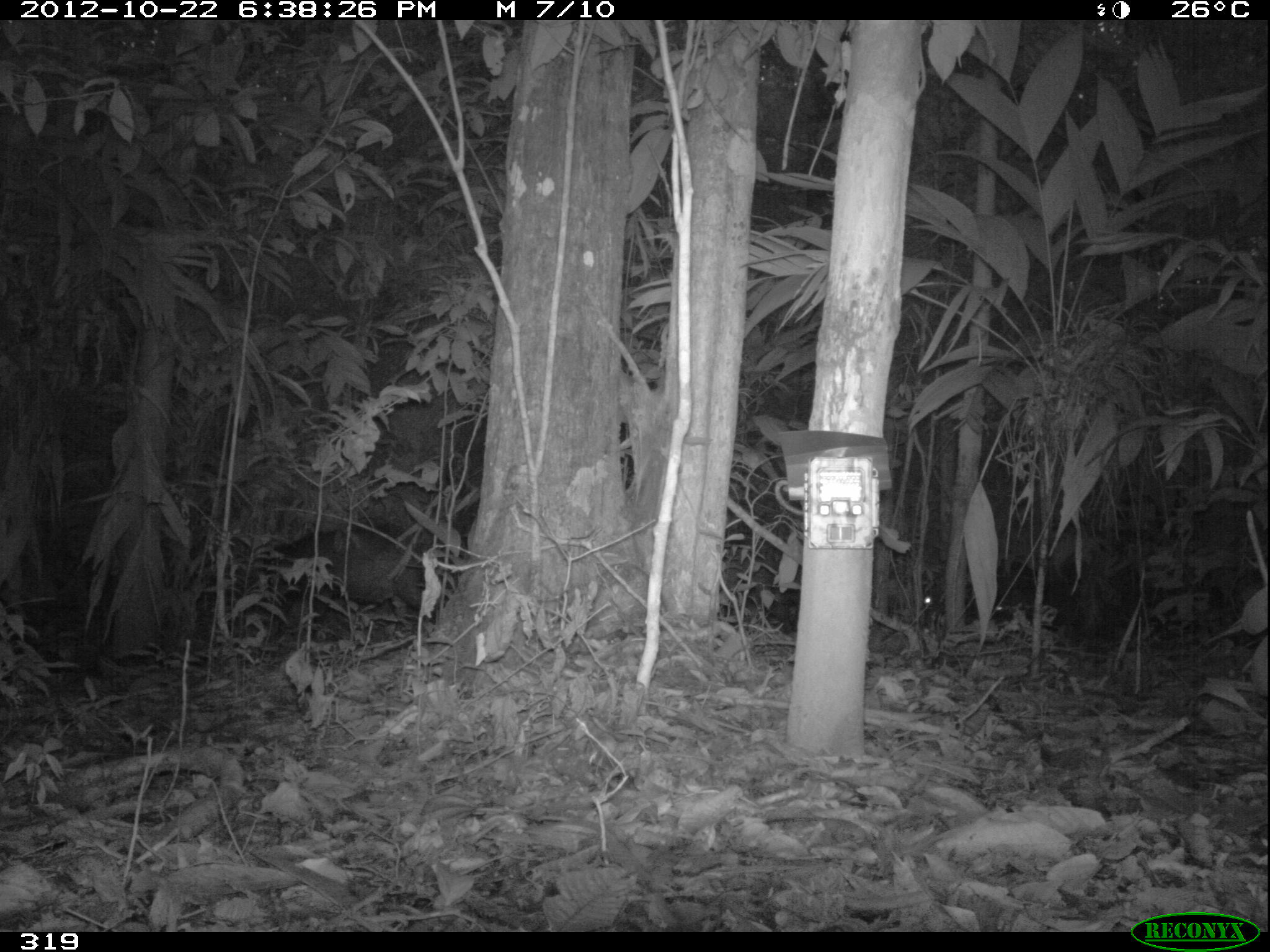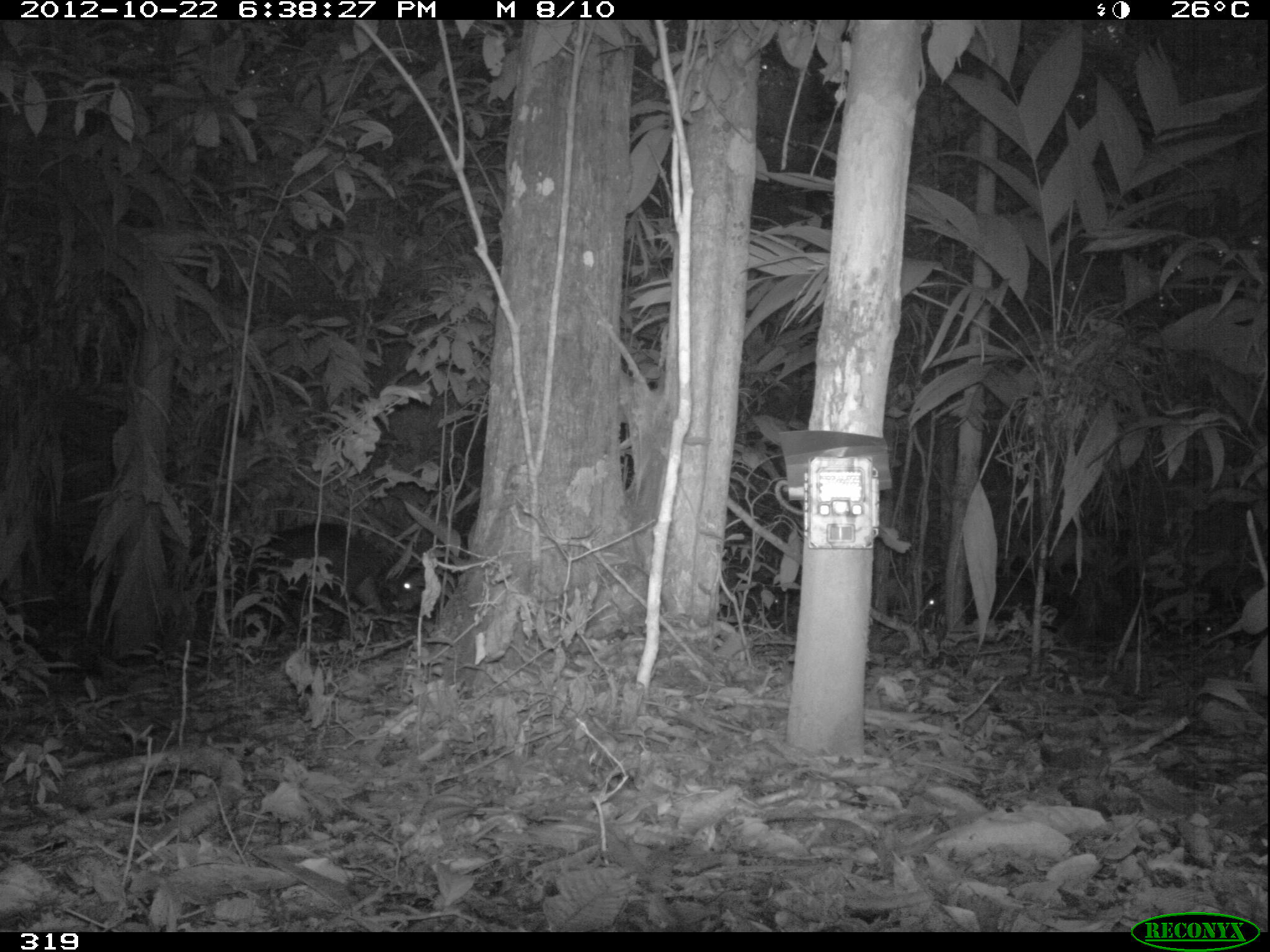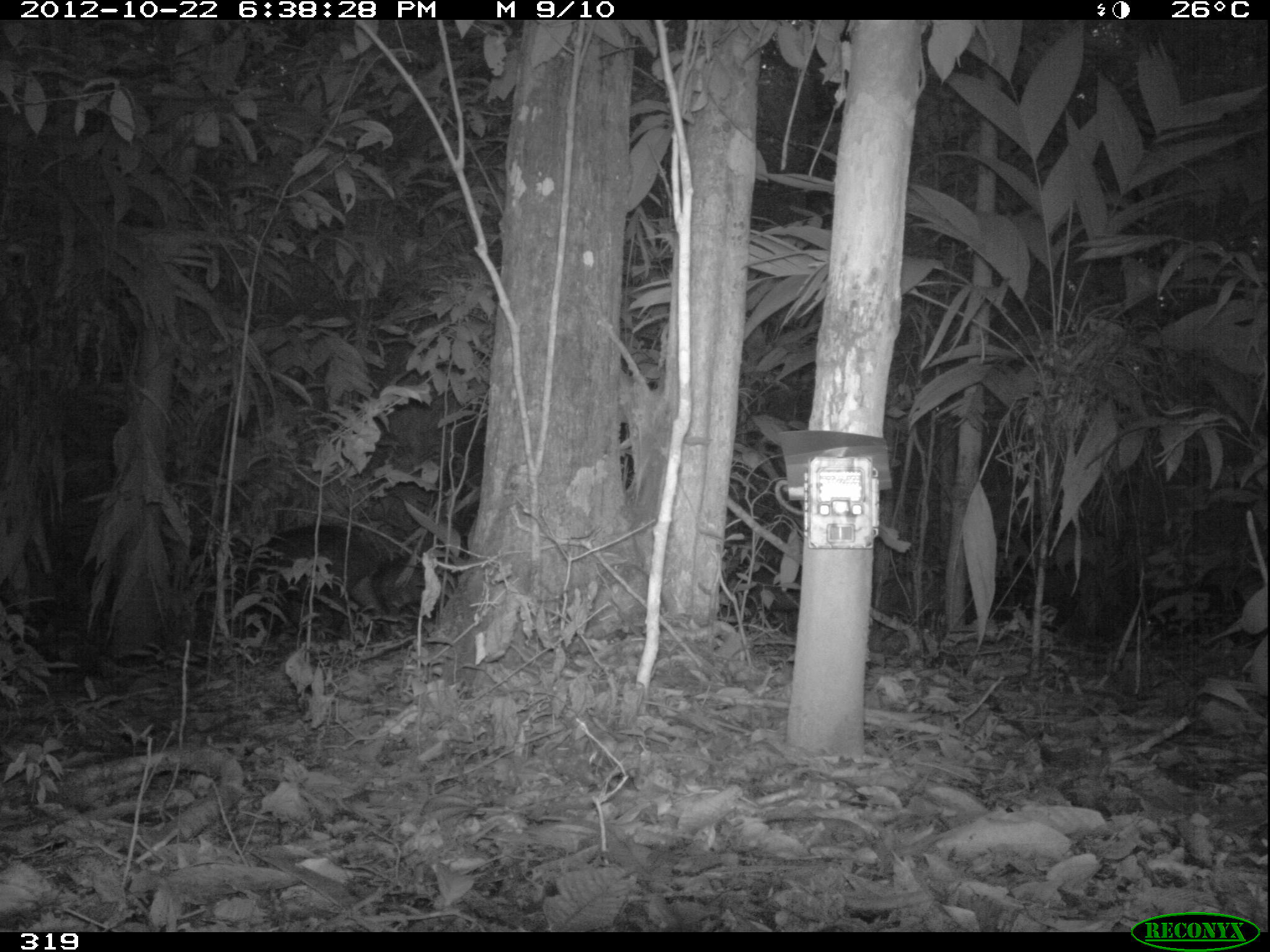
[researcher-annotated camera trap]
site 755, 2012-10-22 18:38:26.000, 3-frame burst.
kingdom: Animalia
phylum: Chordata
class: Mammalia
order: Artiodactyla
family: Tayassuidae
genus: Tayassu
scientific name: Tayassu pecari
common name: white-lipped peccary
Tayassu pecari (white-lipped peccary).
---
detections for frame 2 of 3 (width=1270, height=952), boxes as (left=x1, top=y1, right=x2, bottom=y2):
tayassu pecari: (left=232, top=520, right=435, bottom=640); (left=921, top=567, right=1079, bottom=630); (left=718, top=558, right=795, bottom=627); (left=1186, top=590, right=1265, bottom=650)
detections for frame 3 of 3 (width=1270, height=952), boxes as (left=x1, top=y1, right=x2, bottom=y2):
tayassu pecari: (left=227, top=523, right=423, bottom=645); (left=1135, top=582, right=1245, bottom=640); (left=720, top=555, right=802, bottom=618); (left=372, top=561, right=456, bottom=618)